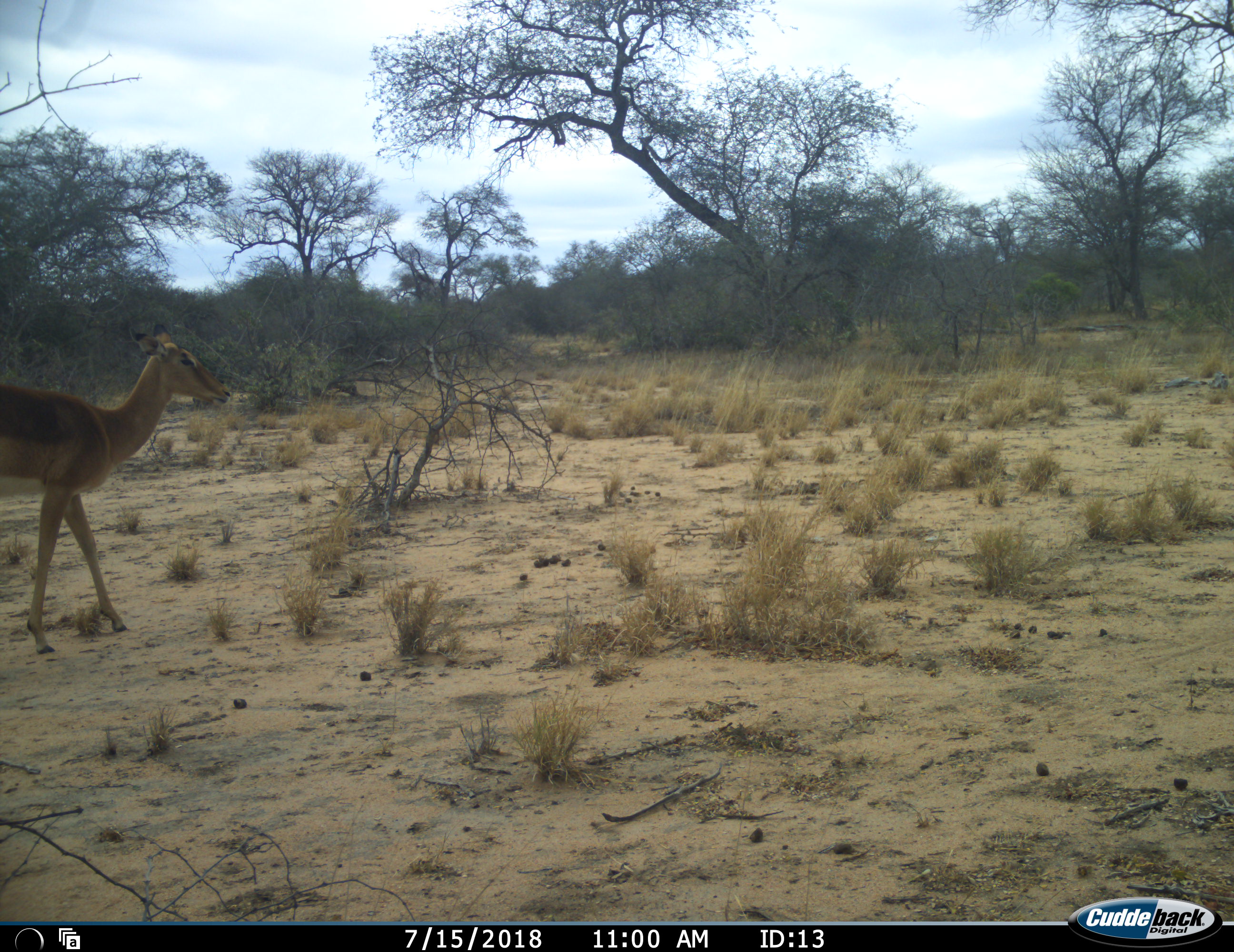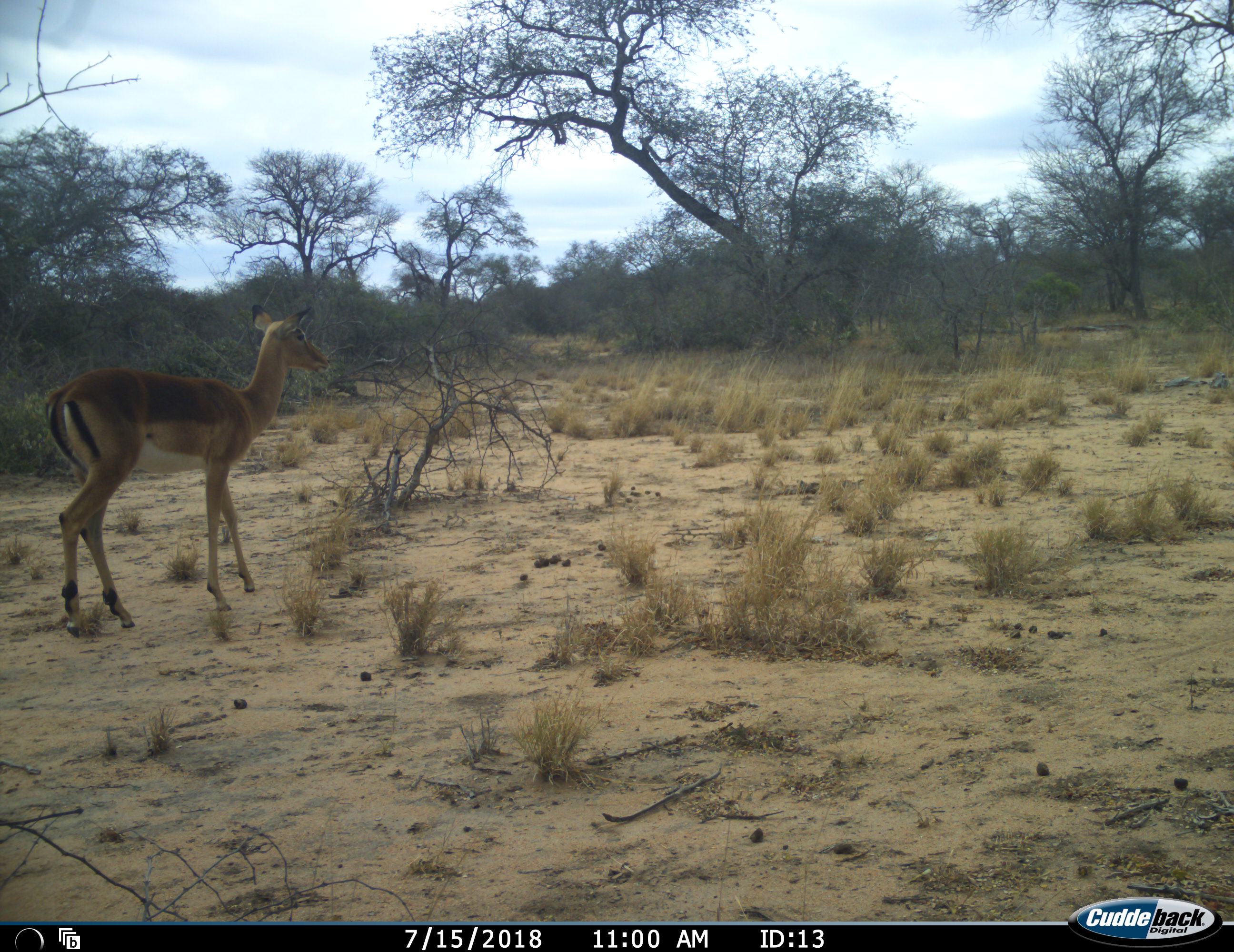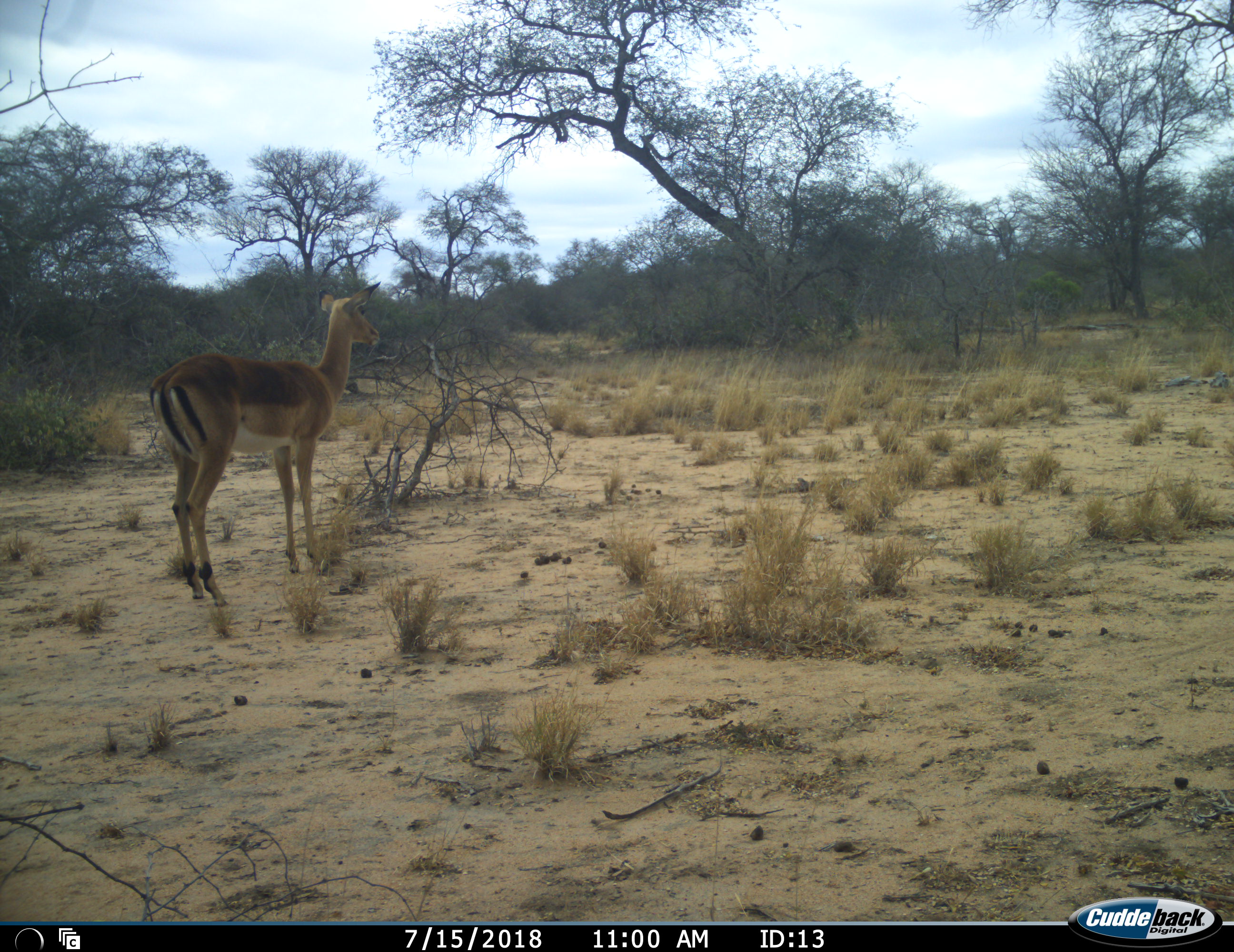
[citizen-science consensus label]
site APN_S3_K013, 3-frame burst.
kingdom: Animalia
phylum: Chordata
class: Mammalia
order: Artiodactyla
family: Bovidae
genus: Aepyceros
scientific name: Aepyceros melampus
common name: impala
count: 1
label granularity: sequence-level